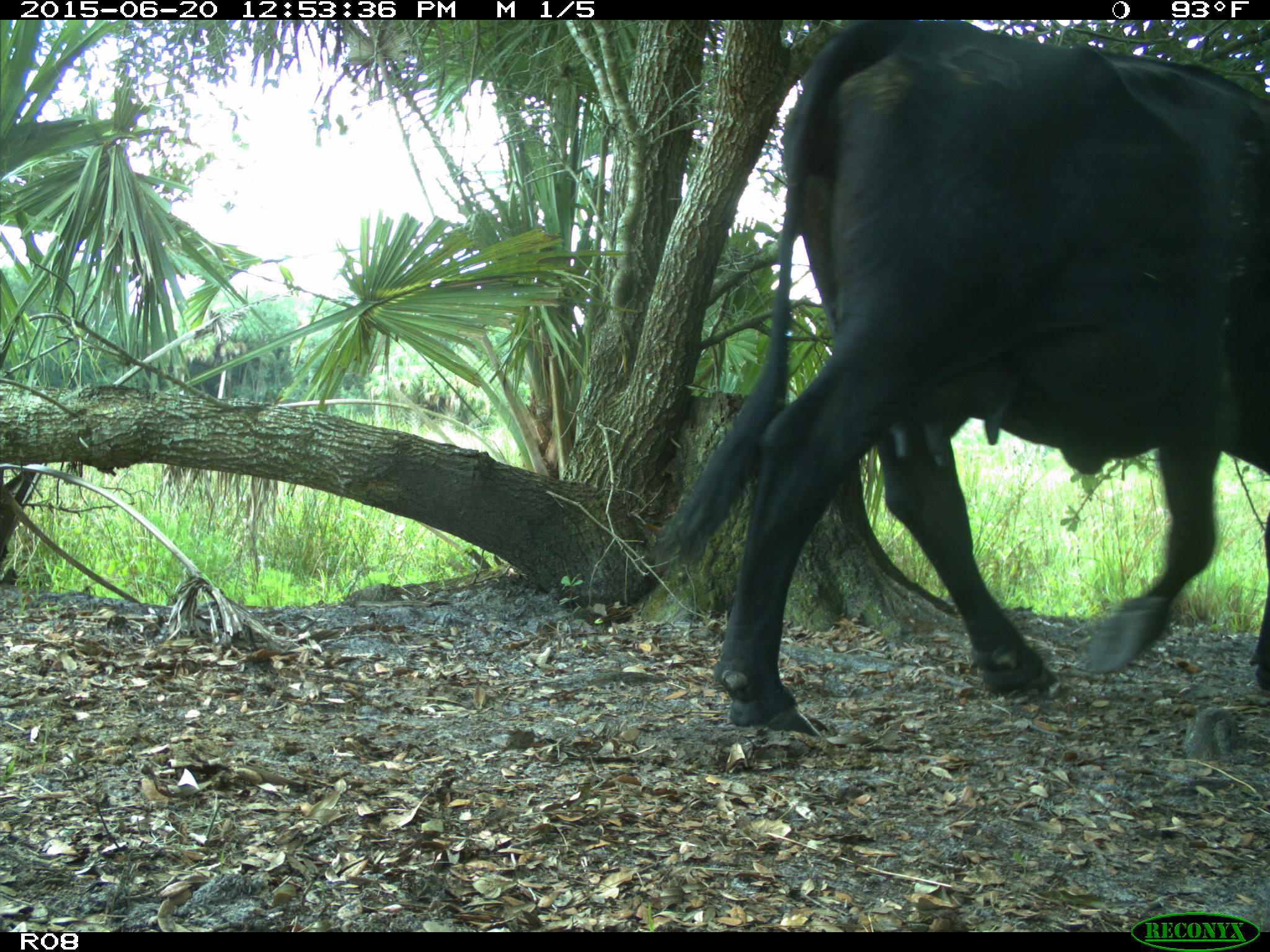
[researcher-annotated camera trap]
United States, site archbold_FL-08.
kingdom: Animalia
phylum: Chordata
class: Mammalia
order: Artiodactyla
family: Bovidae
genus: Bos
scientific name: Bos taurus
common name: domestic cow